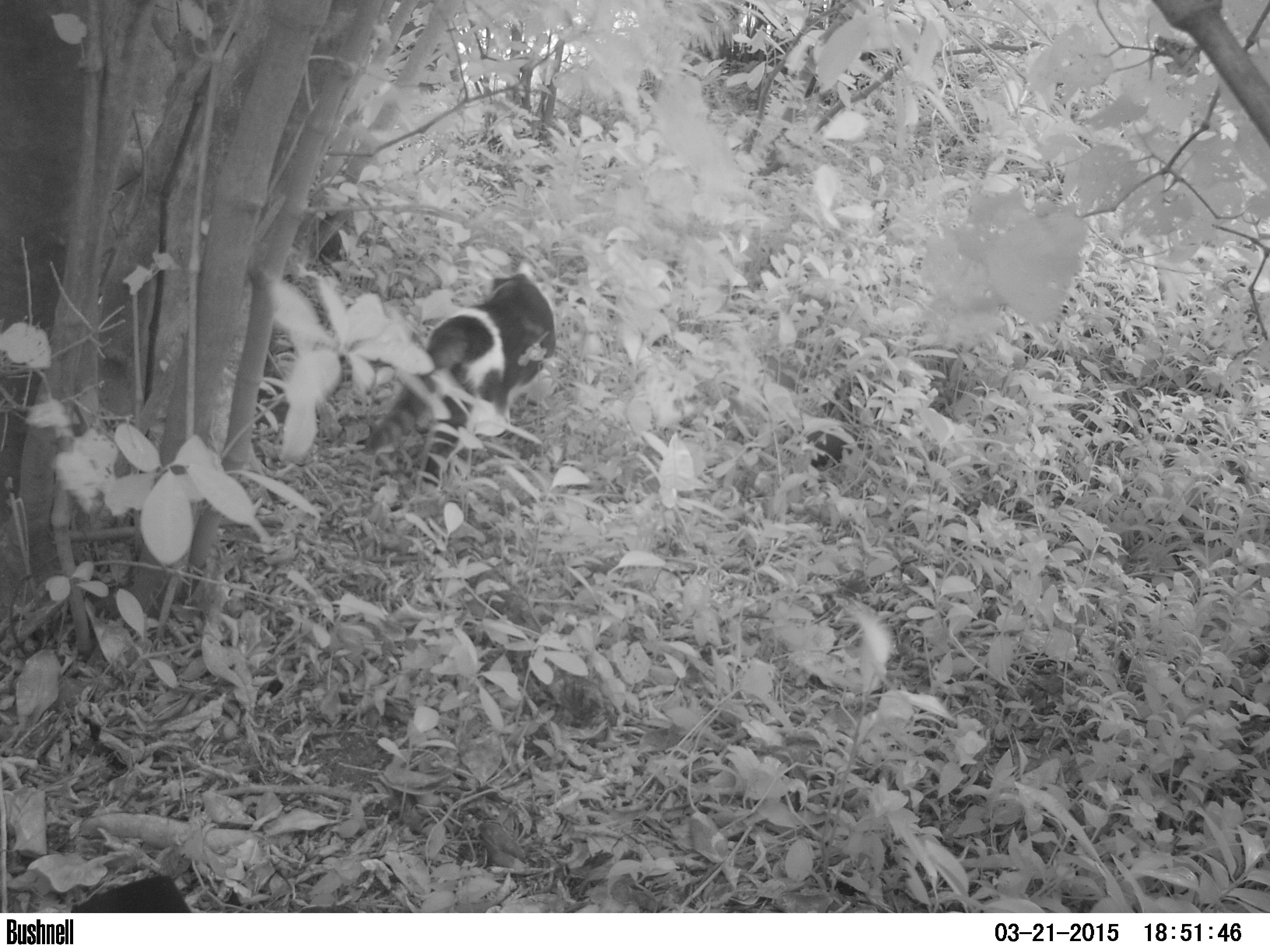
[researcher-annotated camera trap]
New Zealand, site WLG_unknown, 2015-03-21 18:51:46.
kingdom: Animalia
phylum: Chordata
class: Mammalia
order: Carnivora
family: Felidae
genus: Felis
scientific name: Felis catus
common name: domestic cat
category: cat